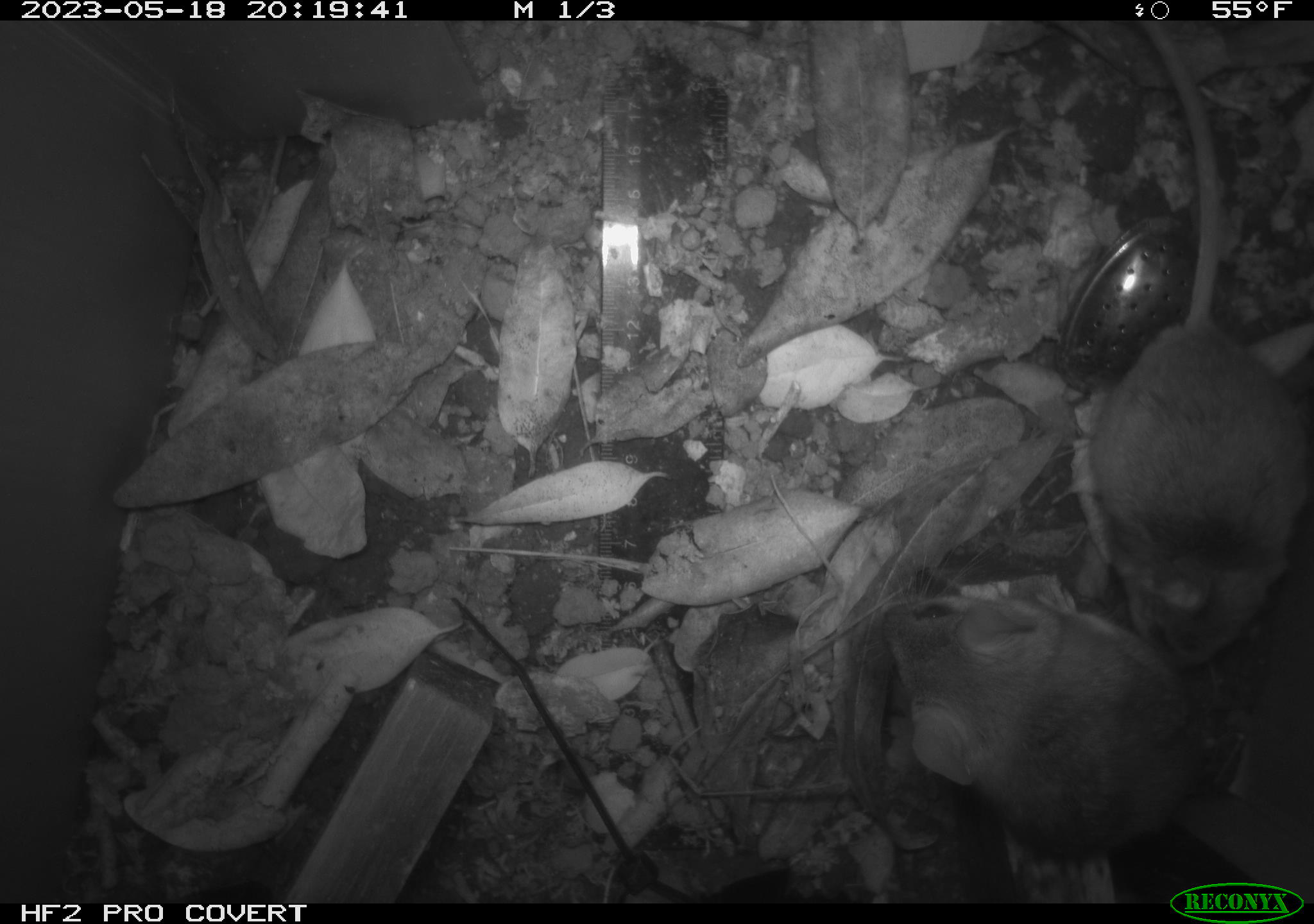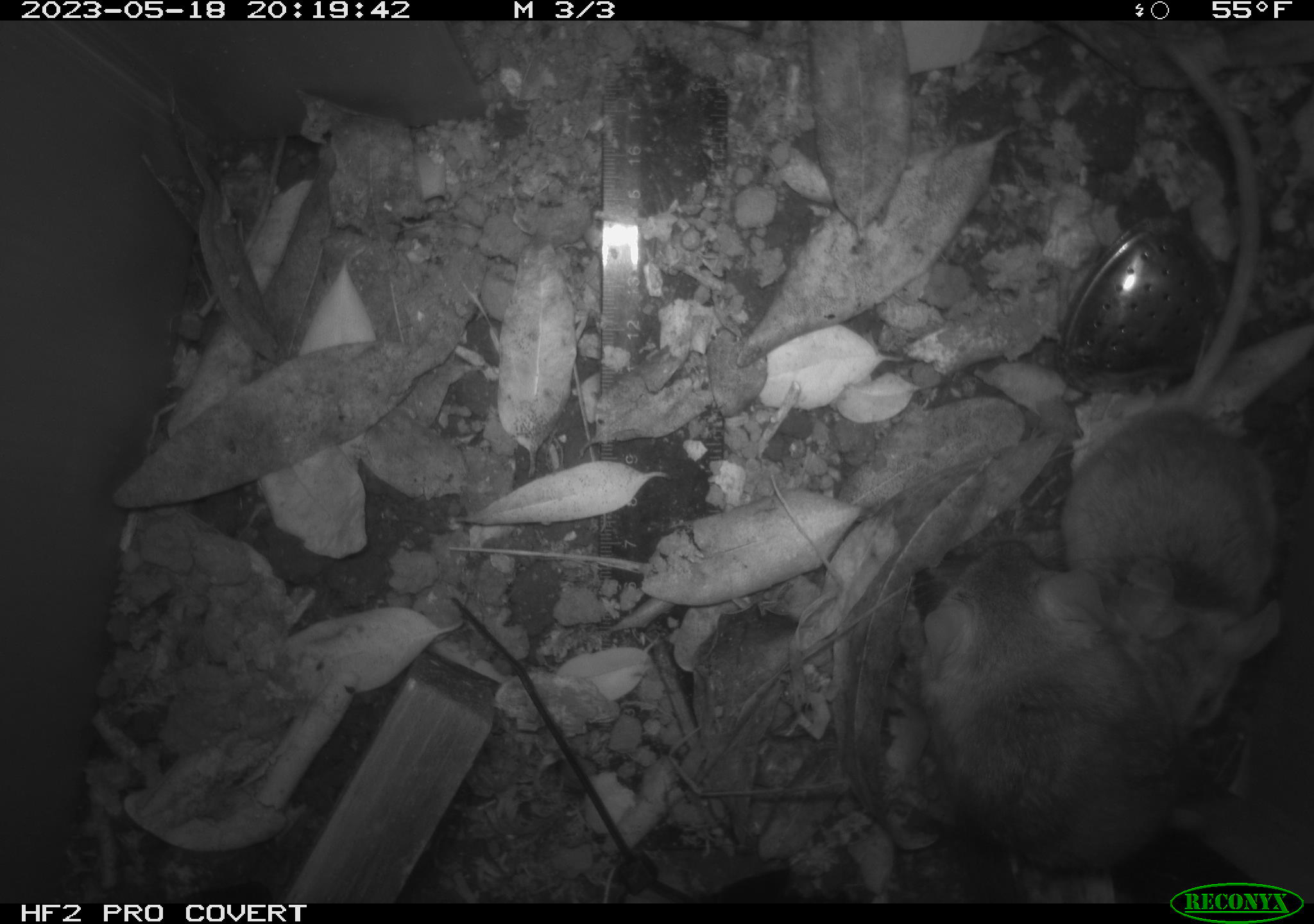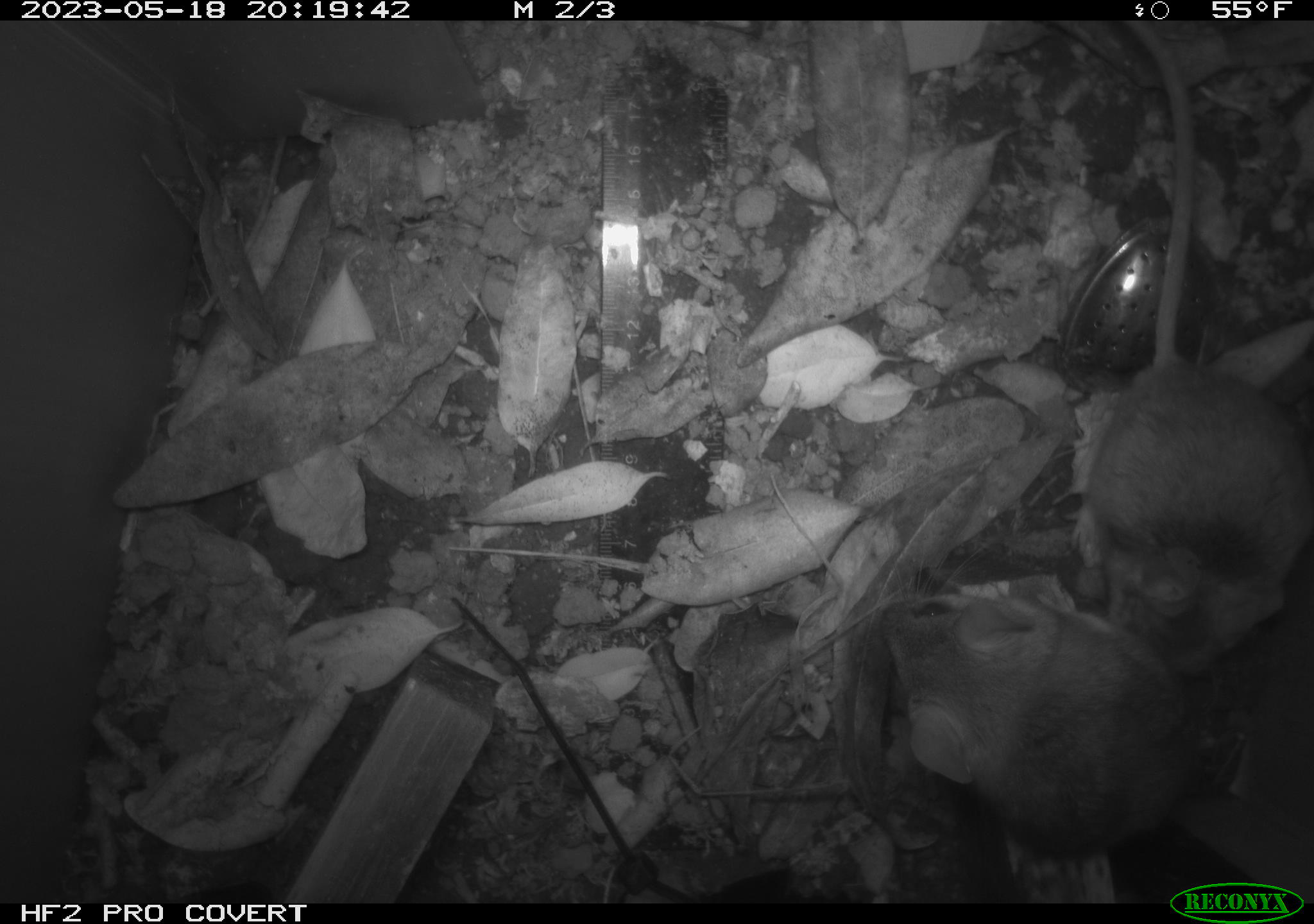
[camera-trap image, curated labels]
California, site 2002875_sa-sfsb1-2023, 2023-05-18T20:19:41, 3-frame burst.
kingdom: Animalia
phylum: Chordata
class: Mammalia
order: Rodentia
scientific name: Rodentia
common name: mouse species